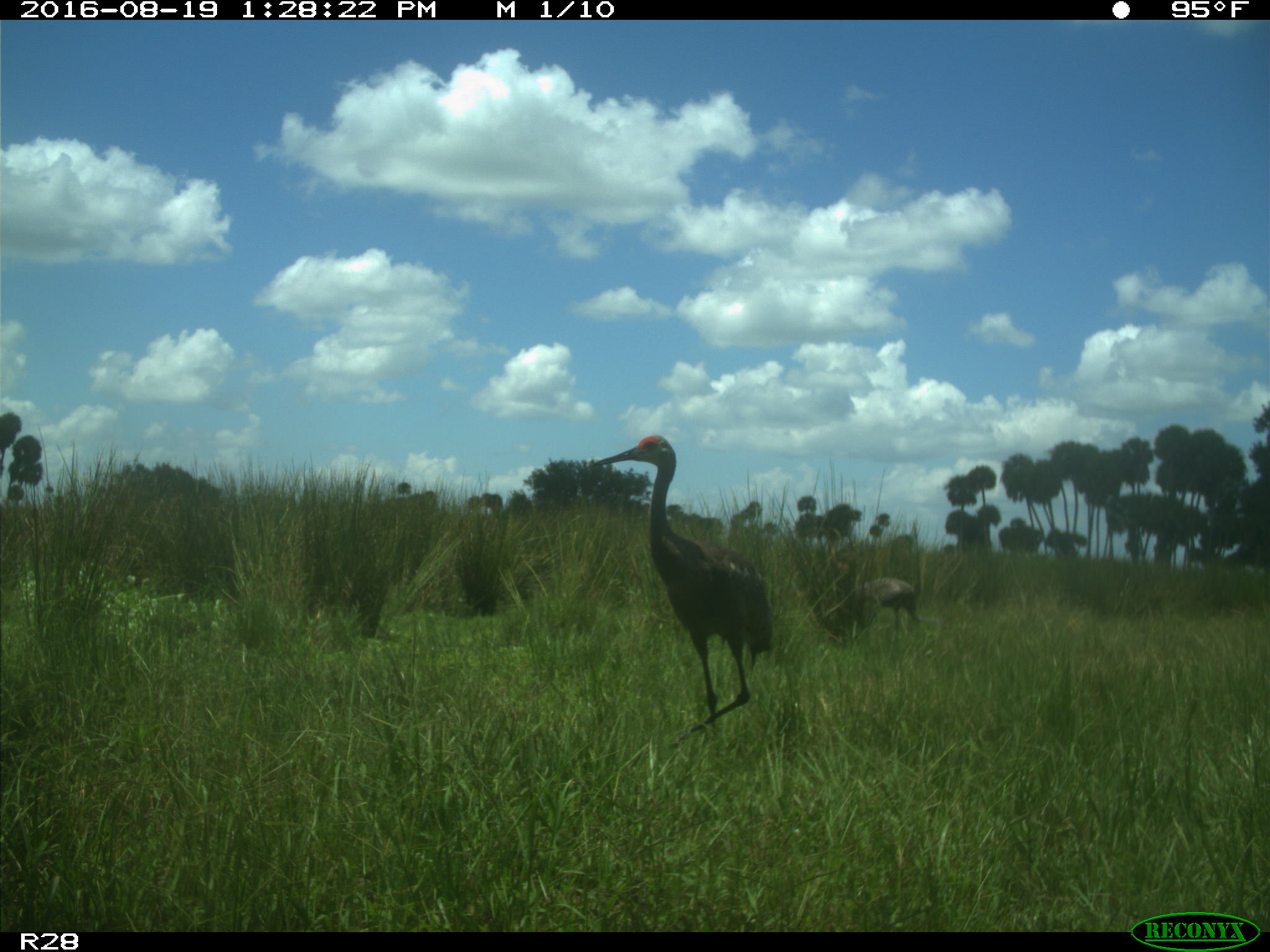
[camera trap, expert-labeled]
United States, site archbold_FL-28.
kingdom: Animalia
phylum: Chordata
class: Aves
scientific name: Aves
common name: birds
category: unidentified bird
Unidentified bird (birds) (Aves).